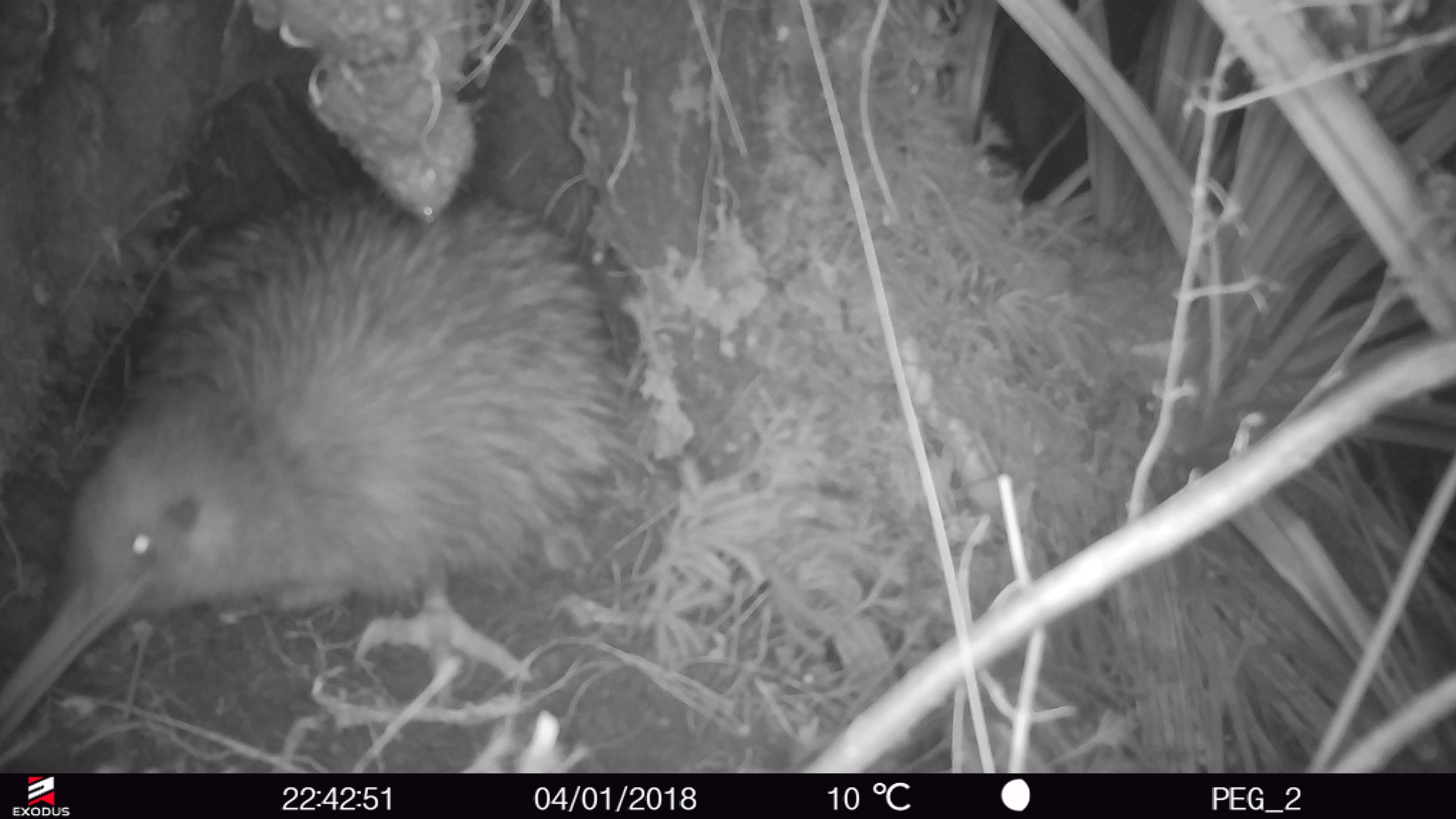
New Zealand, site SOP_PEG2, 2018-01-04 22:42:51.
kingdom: Animalia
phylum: Chordata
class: Aves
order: Apterygiformes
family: Apterygidae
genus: Apteryx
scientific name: Apteryx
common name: kiwi